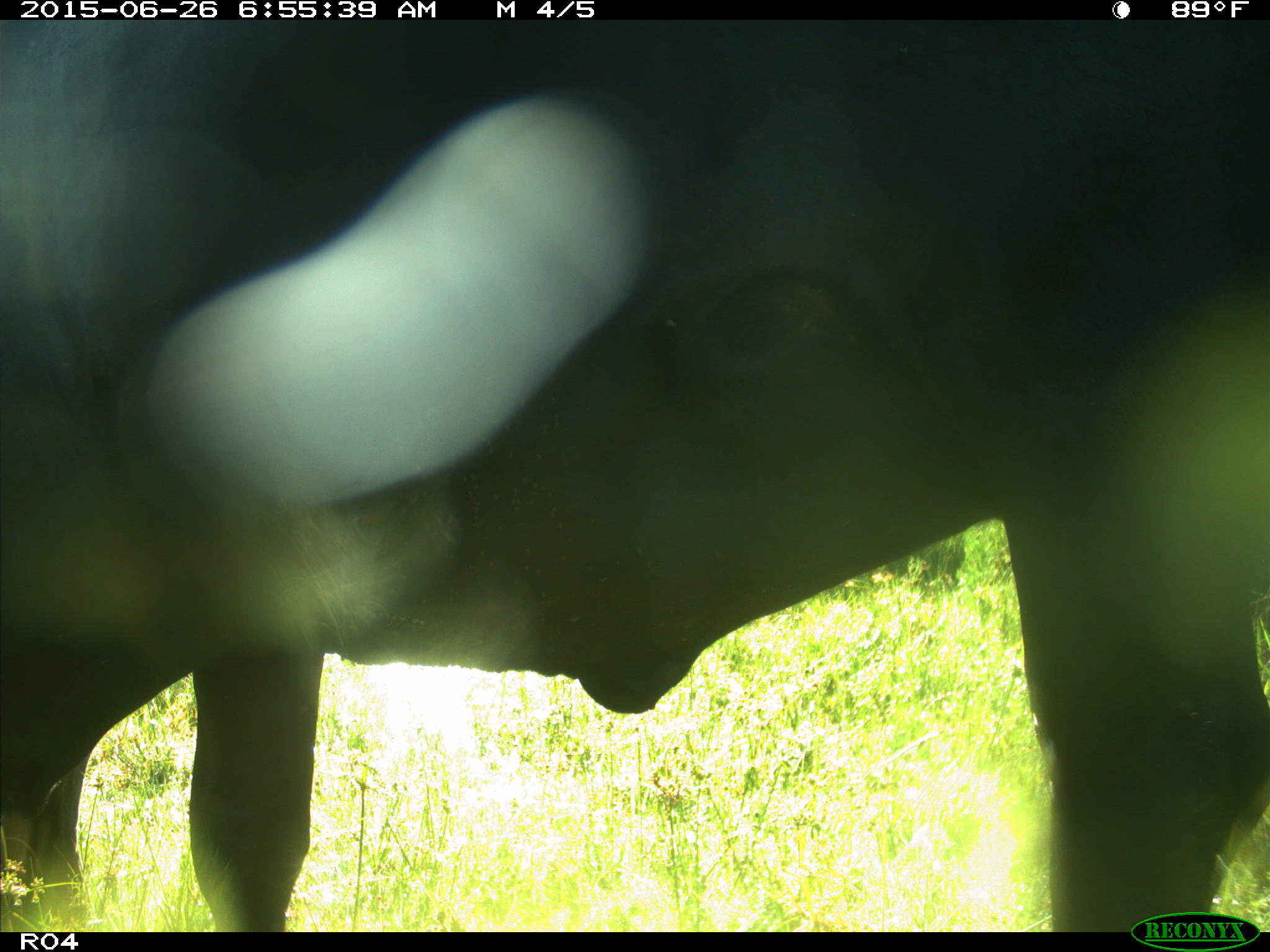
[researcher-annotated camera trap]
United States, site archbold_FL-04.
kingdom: Animalia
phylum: Chordata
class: Mammalia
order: Artiodactyla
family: Bovidae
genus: Bos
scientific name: Bos taurus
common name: domestic cow